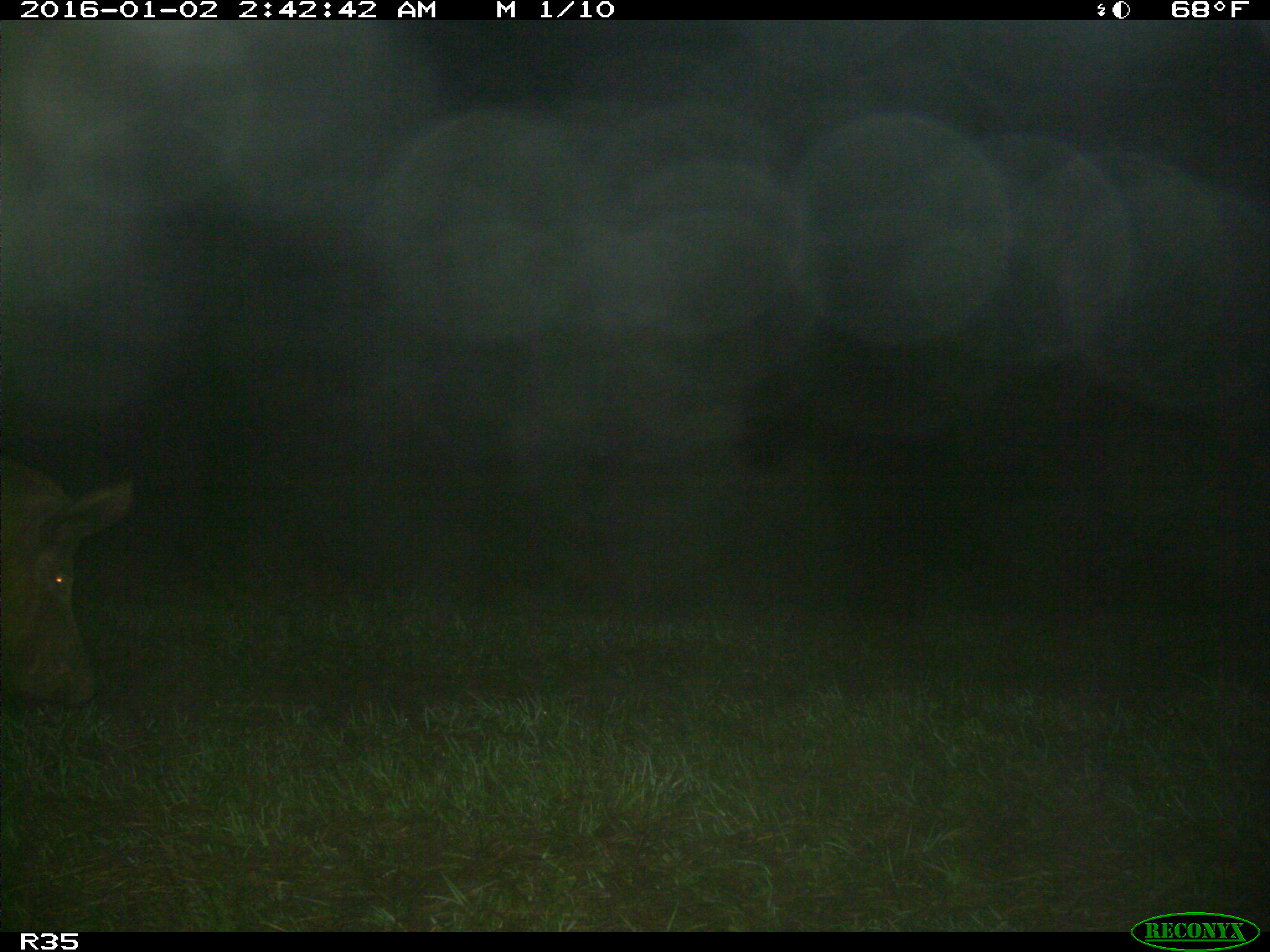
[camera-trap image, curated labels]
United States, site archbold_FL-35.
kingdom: Animalia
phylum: Chordata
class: Mammalia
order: Artiodactyla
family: Suidae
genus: Sus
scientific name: Sus scrofa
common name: wild boar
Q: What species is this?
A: Sus scrofa (wild boar).